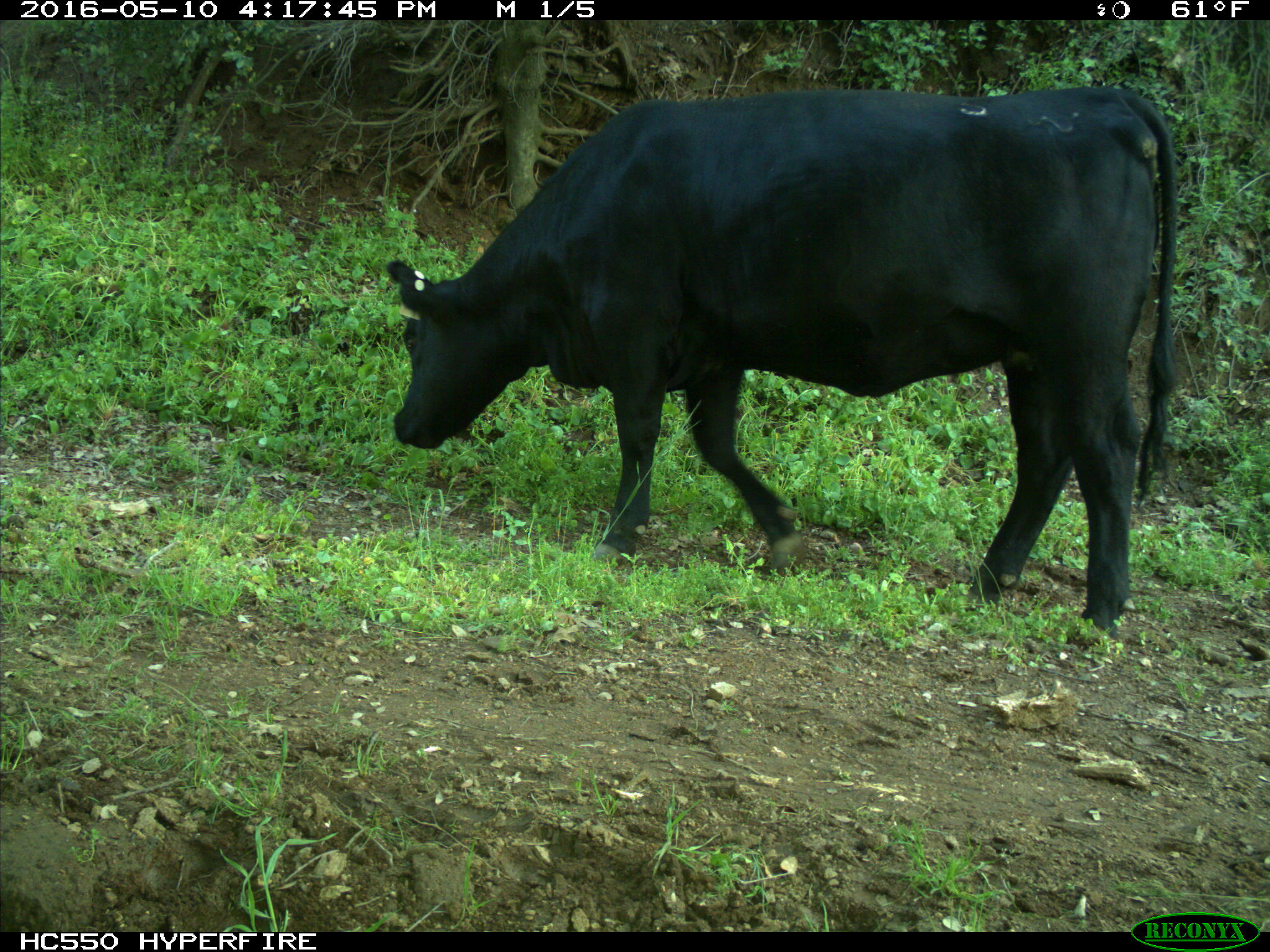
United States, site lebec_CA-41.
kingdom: Animalia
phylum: Chordata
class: Mammalia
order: Artiodactyla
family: Bovidae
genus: Bos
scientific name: Bos taurus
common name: domestic cow